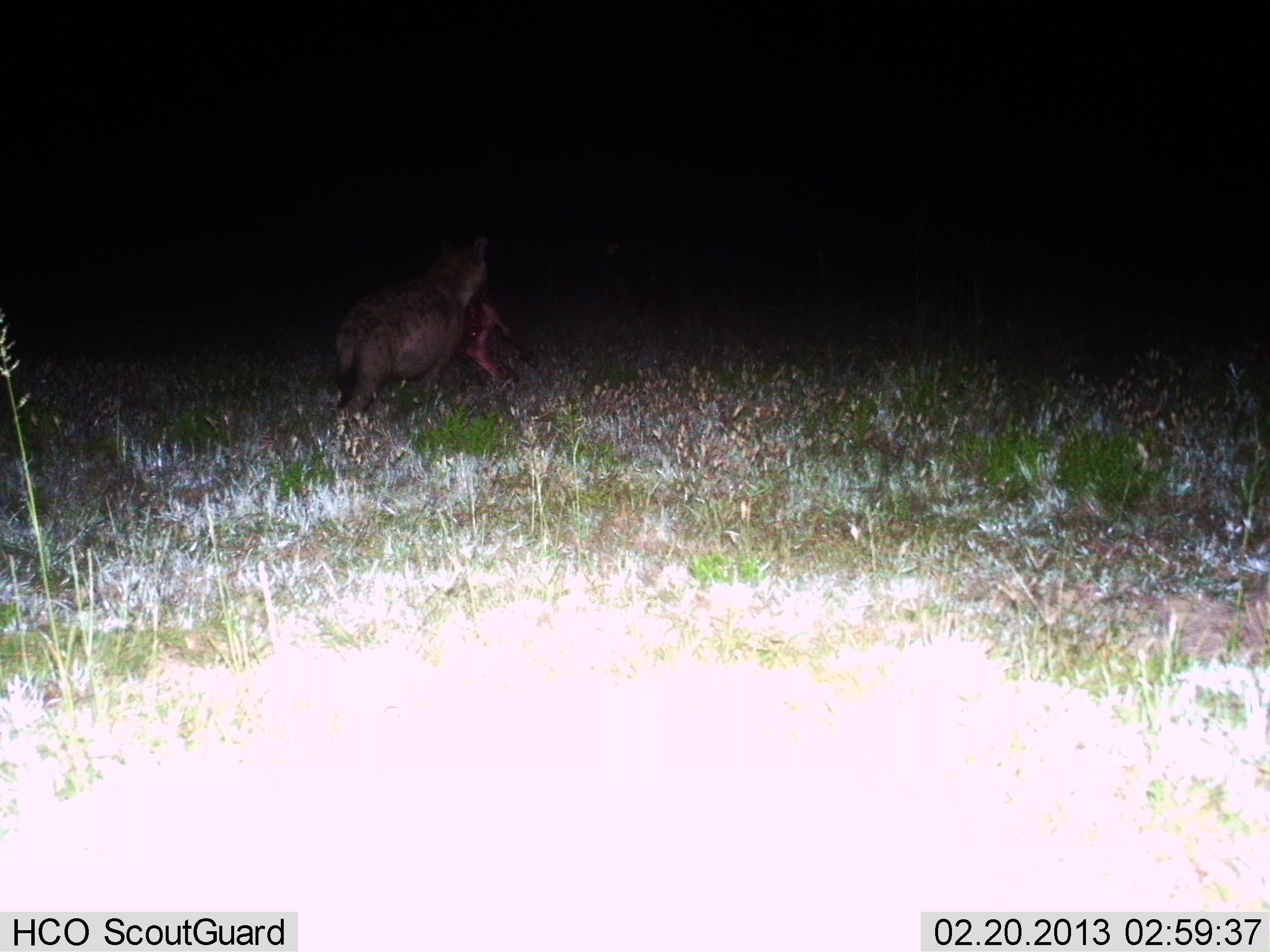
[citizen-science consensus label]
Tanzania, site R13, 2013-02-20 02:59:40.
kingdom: Animalia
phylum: Chordata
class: Mammalia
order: Carnivora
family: Hyaenidae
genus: Crocuta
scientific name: Crocuta crocuta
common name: spotted hyena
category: hyenaspotted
Hyenaspotted (spotted hyena) (Crocuta crocuta), count 1. Behavior (volunteer vote fractions): standing 12%, resting 0%, moving 44%, interacting 8%. Young present (vote fraction): 0%. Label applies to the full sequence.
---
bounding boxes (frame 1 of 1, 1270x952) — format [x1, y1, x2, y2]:
animal: [329, 233, 539, 427]